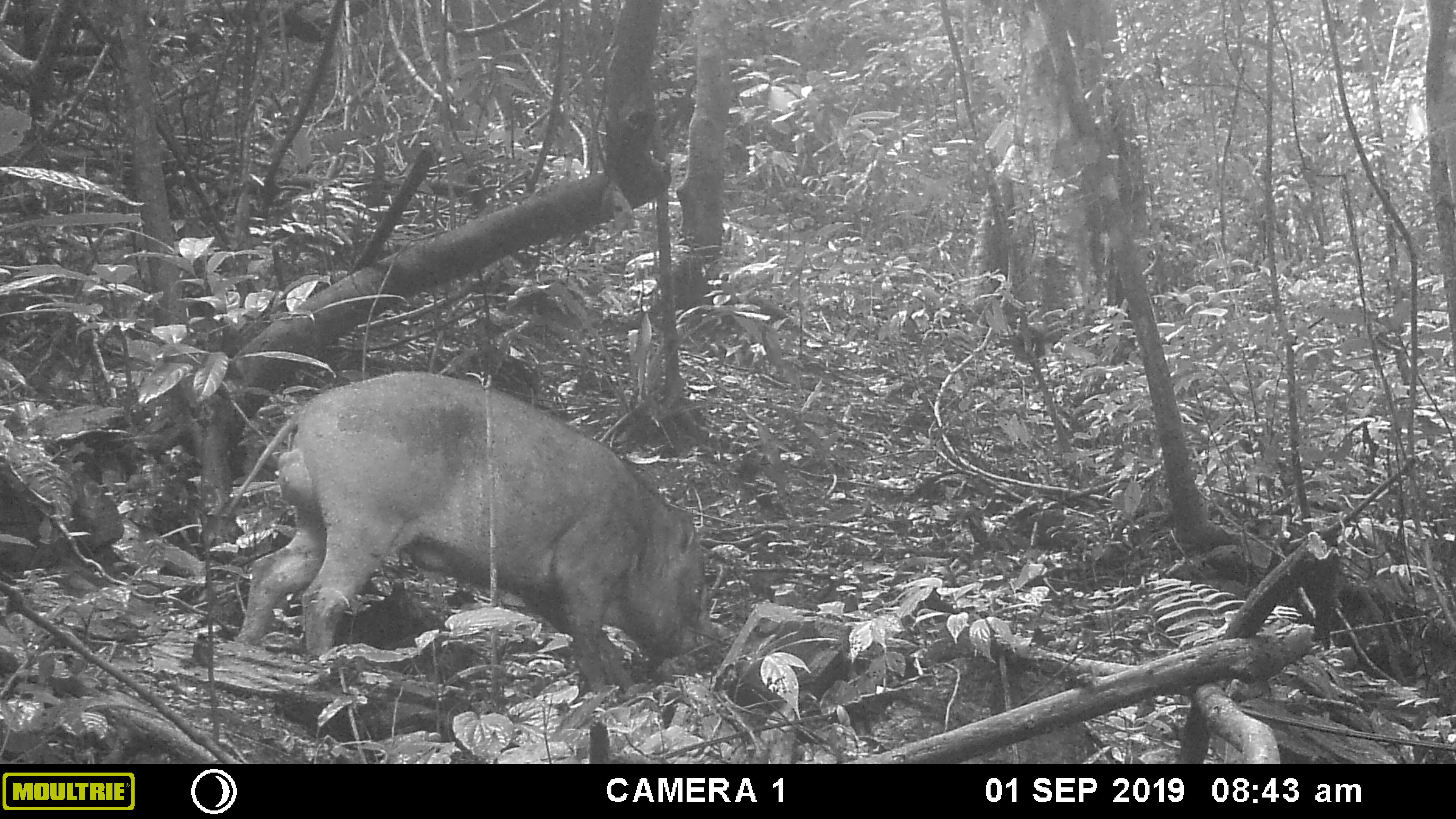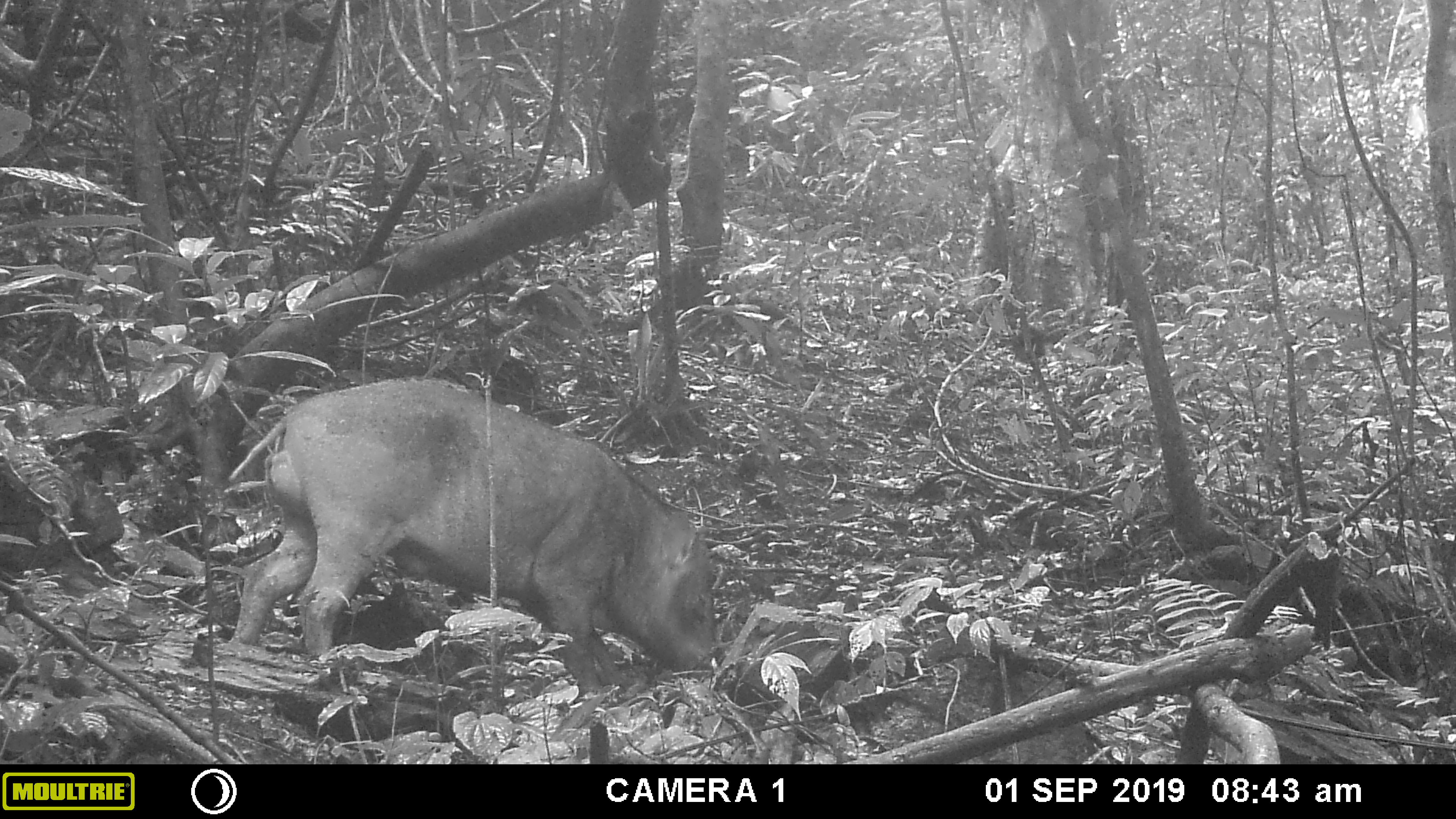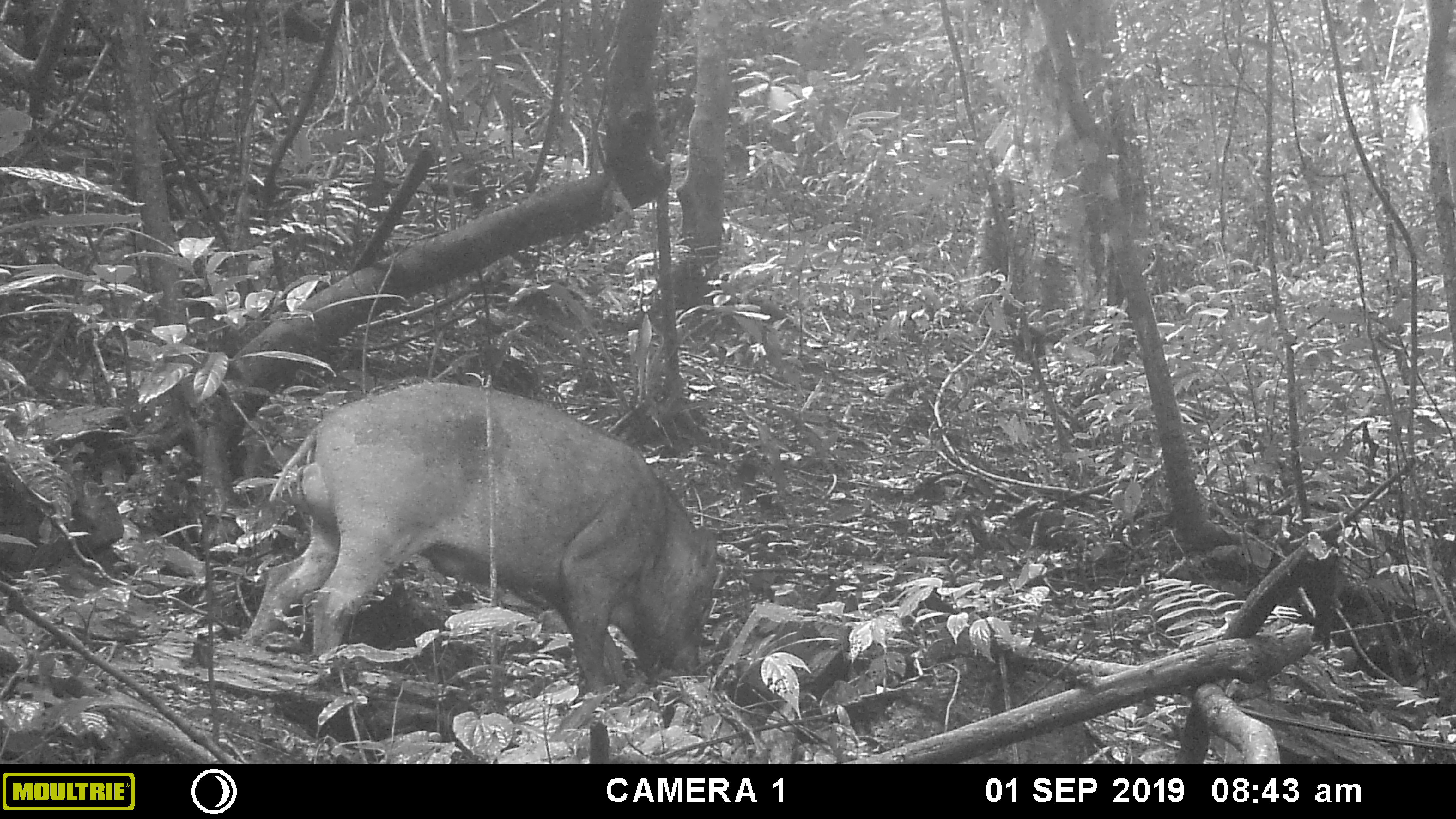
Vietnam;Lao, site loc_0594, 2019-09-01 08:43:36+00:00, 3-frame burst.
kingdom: Animalia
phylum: Chordata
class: Mammalia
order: Artiodactyla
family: Suidae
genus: Sus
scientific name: Sus scrofa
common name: eurasian wild pig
Eurasian wild pig (Sus scrofa). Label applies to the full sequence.